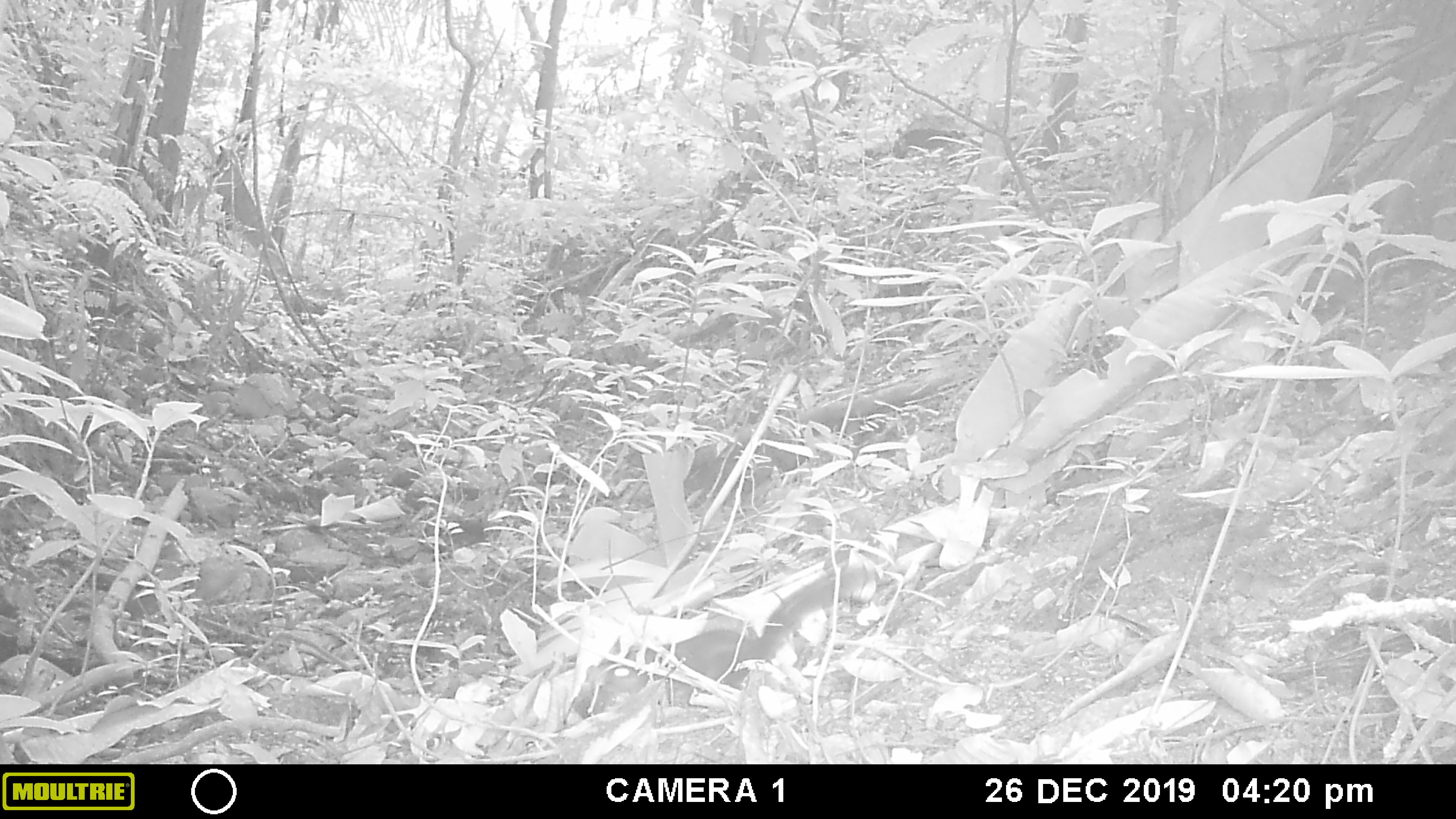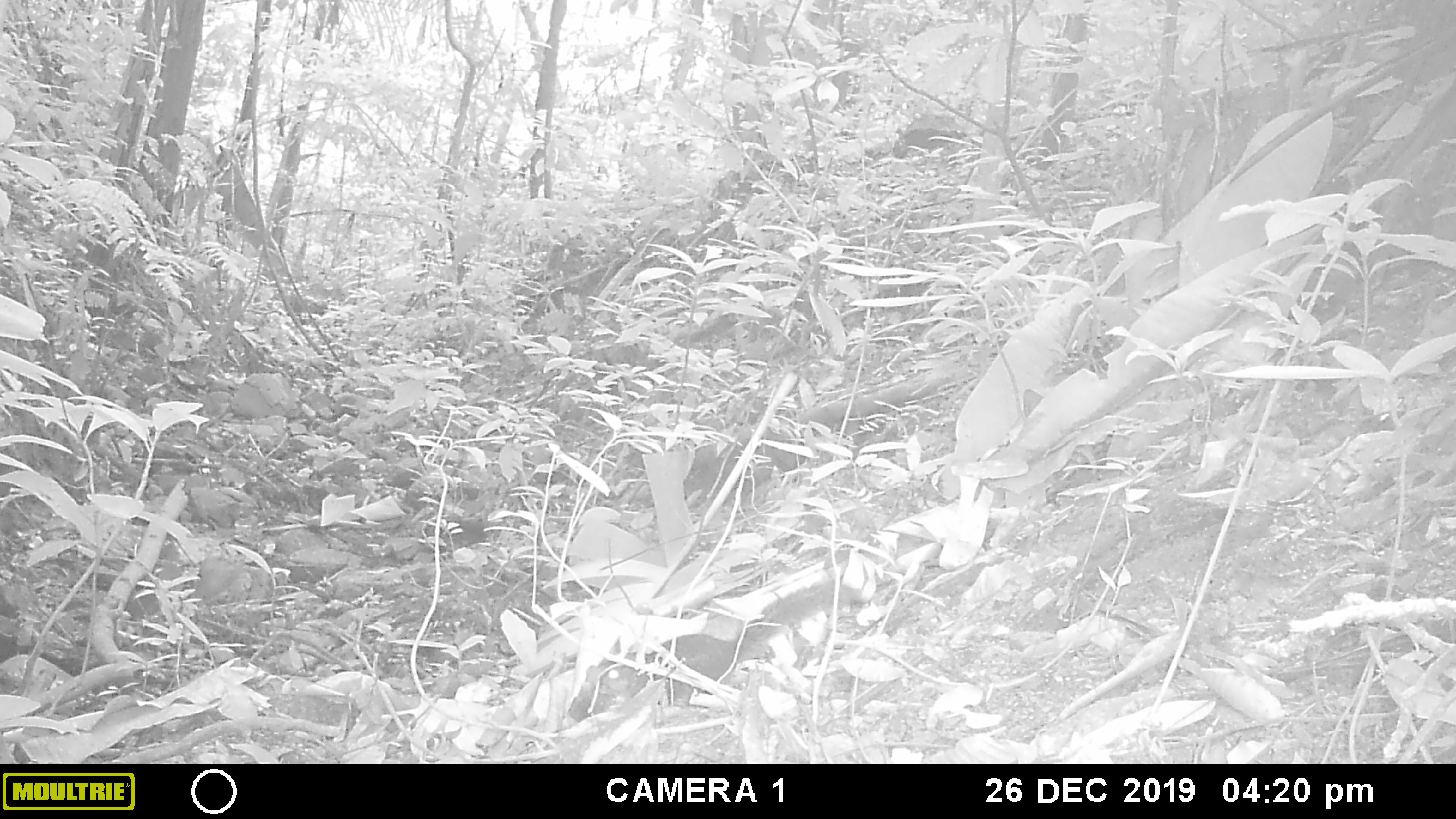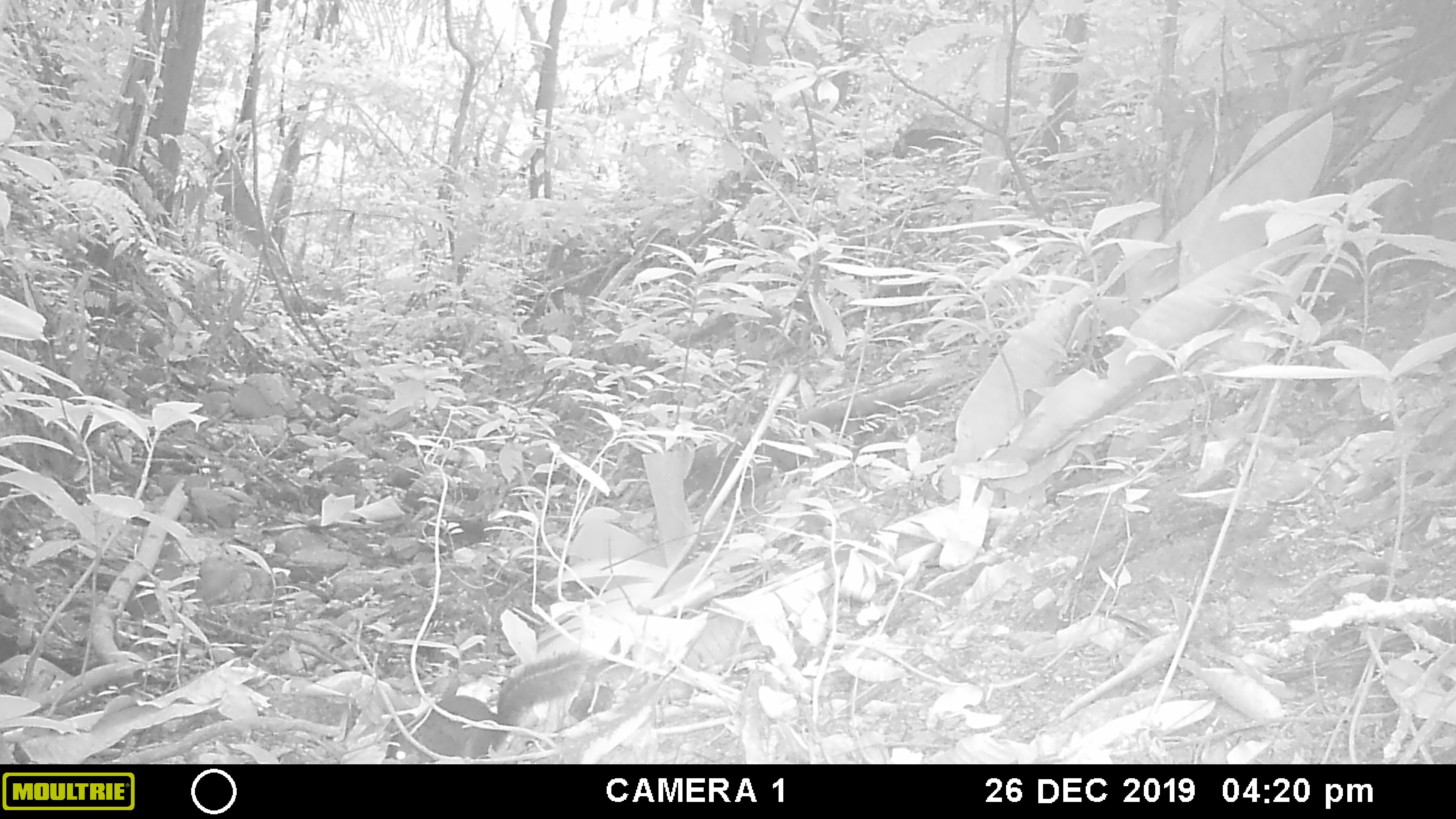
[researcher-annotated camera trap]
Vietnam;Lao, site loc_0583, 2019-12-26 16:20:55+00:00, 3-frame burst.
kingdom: Animalia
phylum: Chordata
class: Mammalia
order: Rodentia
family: Sciuridae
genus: Dremomys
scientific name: Dremomys rufigenis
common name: red-cheeked squirrel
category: red cheeked squirrel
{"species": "red cheeked squirrel (red-cheeked squirrel) (Dremomys rufigenis)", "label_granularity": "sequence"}